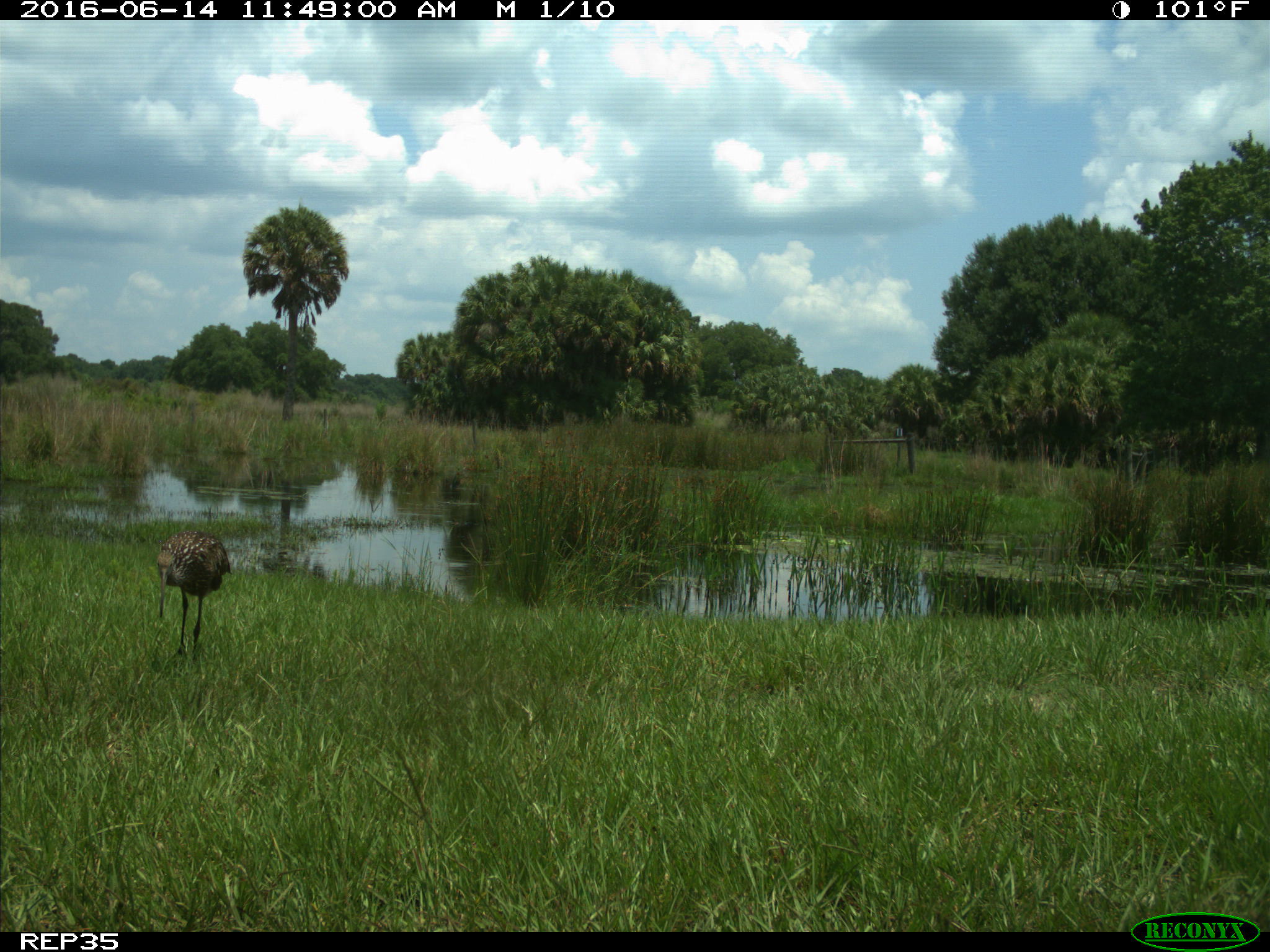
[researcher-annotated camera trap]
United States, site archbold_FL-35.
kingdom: Animalia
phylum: Chordata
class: Aves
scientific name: Aves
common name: birds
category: unidentified bird